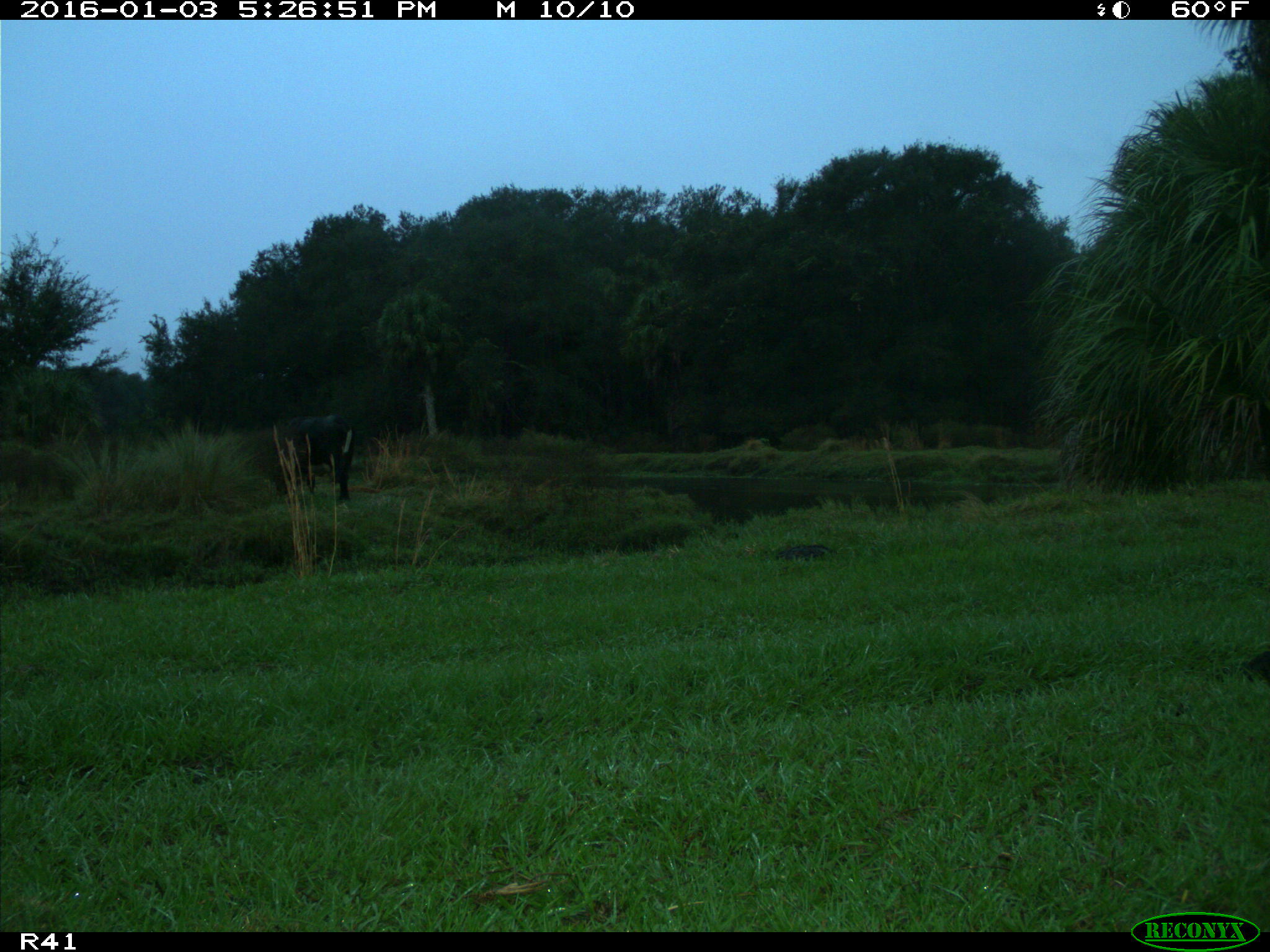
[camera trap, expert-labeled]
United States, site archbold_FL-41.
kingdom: Animalia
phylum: Chordata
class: Mammalia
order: Artiodactyla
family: Bovidae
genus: Bos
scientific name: Bos taurus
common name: domestic cow